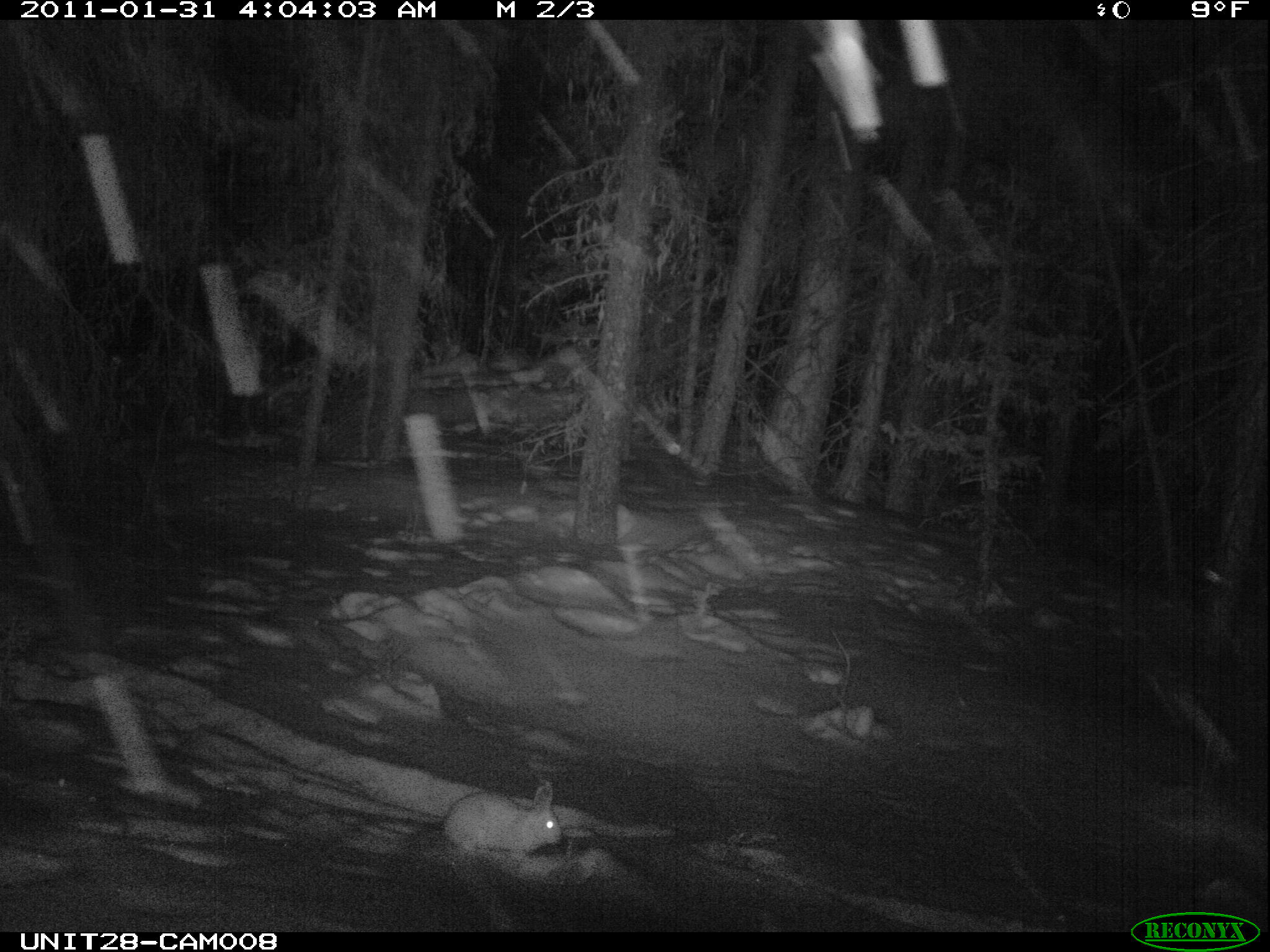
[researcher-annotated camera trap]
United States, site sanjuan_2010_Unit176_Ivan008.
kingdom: Animalia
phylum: Chordata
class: Mammalia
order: Lagomorpha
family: Leporidae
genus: Lepus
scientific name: Lepus americanus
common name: snowshoe hare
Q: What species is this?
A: Lepus americanus (snowshoe hare).